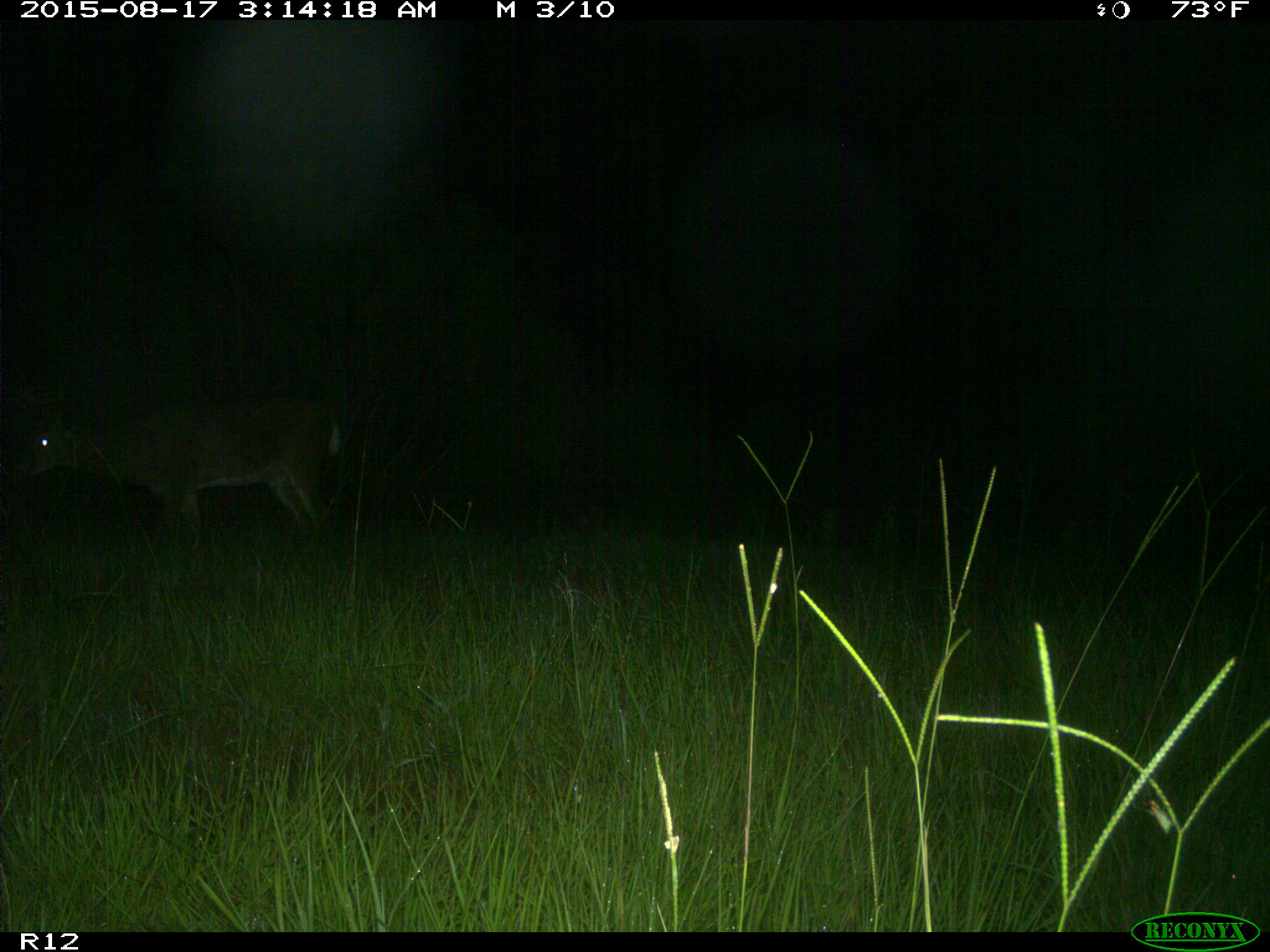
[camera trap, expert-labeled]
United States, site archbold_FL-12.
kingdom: Animalia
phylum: Chordata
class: Mammalia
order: Artiodactyla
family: Cervidae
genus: Odocoileus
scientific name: Odocoileus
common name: deer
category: unidentified deer